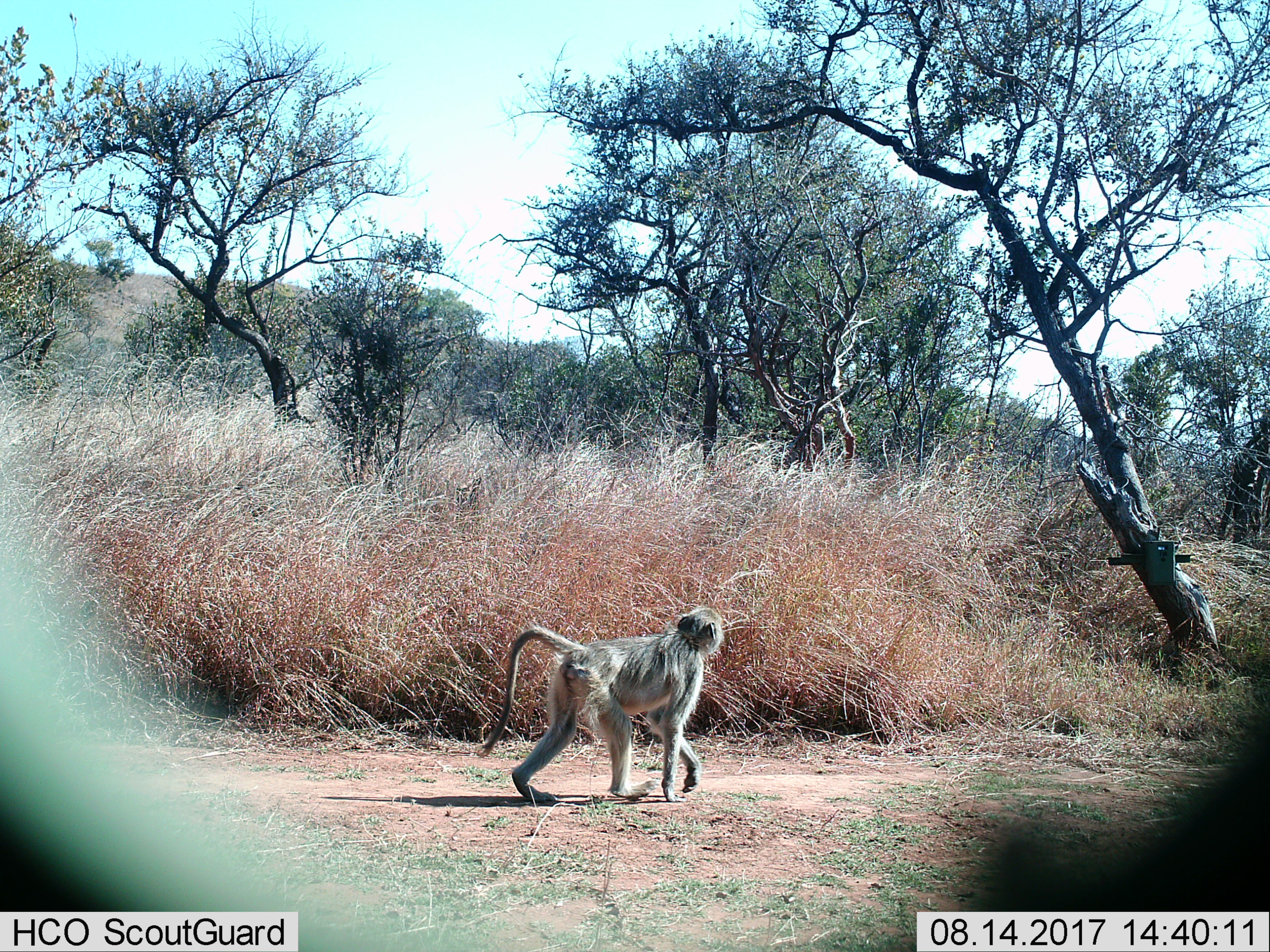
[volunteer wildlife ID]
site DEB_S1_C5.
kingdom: Animalia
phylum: Chordata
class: Mammalia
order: Primates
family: Cercopithecidae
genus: Papio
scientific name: Papio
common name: baboon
Baboon (Papio), count 1. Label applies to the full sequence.